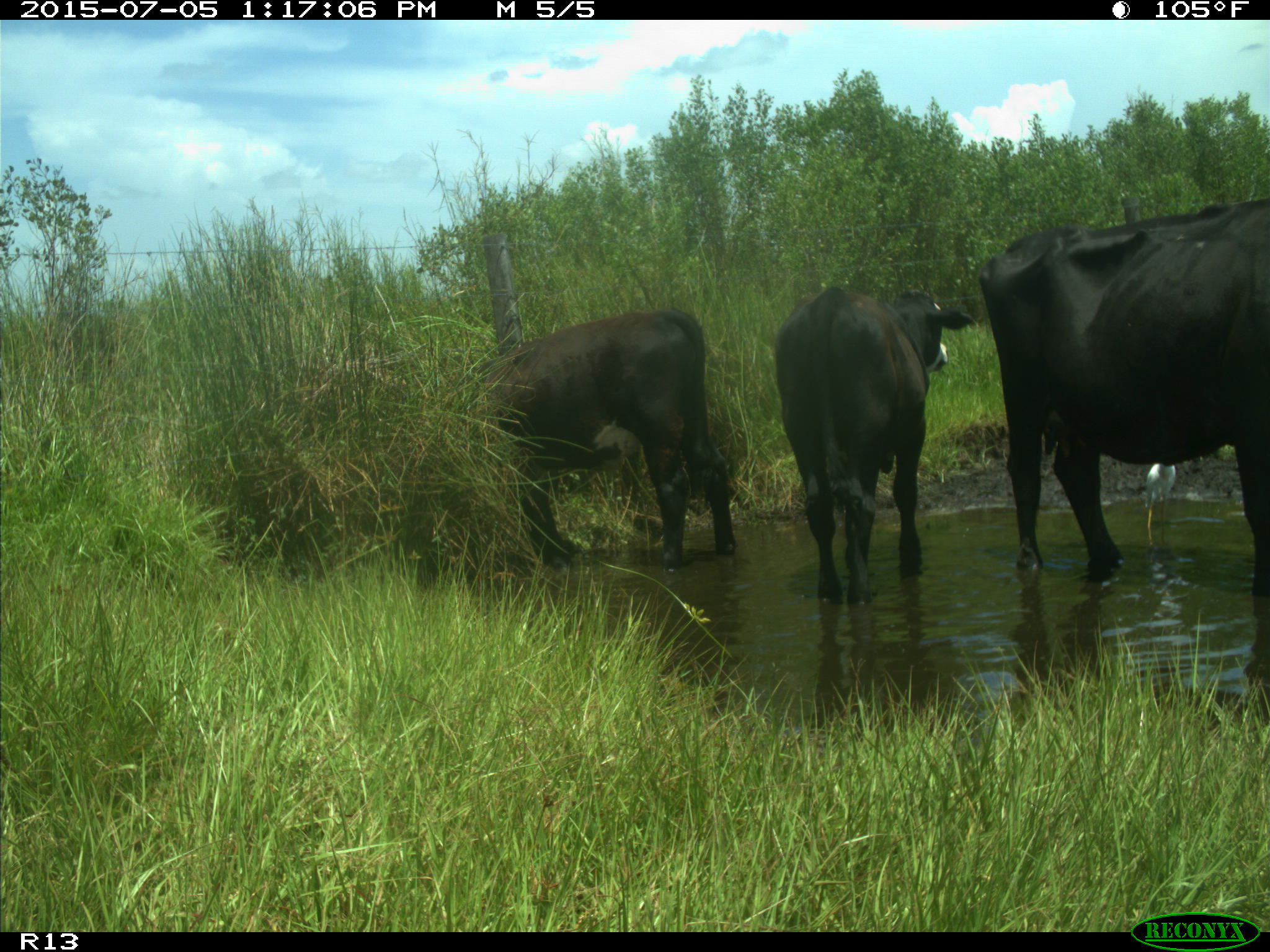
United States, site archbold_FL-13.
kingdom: Animalia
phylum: Chordata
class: Mammalia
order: Artiodactyla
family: Bovidae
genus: Bos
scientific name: Bos taurus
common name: domestic cow